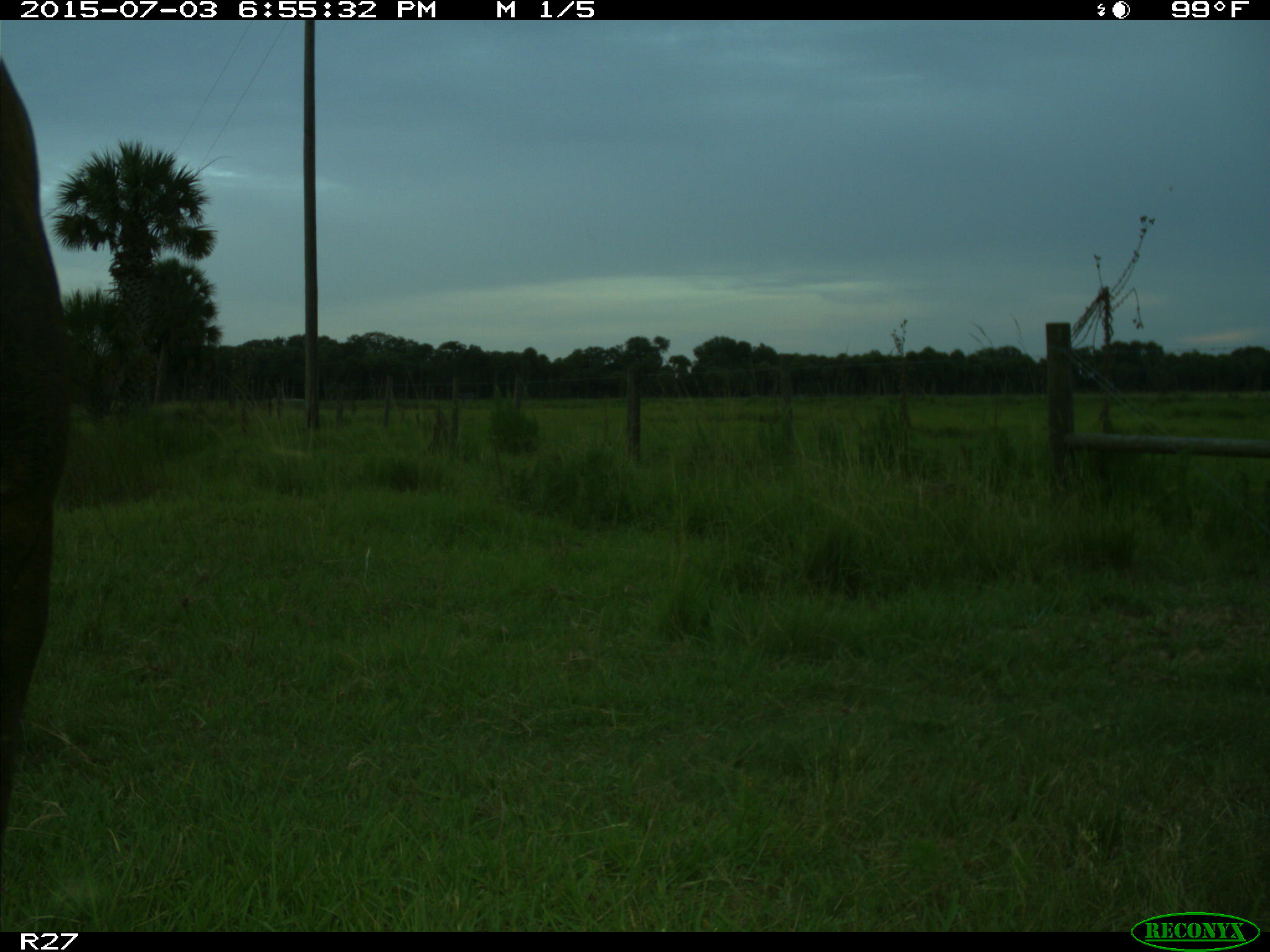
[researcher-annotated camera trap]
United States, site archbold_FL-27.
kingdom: Animalia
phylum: Chordata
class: Mammalia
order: Artiodactyla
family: Bovidae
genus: Bos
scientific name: Bos taurus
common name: domestic cow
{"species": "Bos taurus (domestic cow)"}